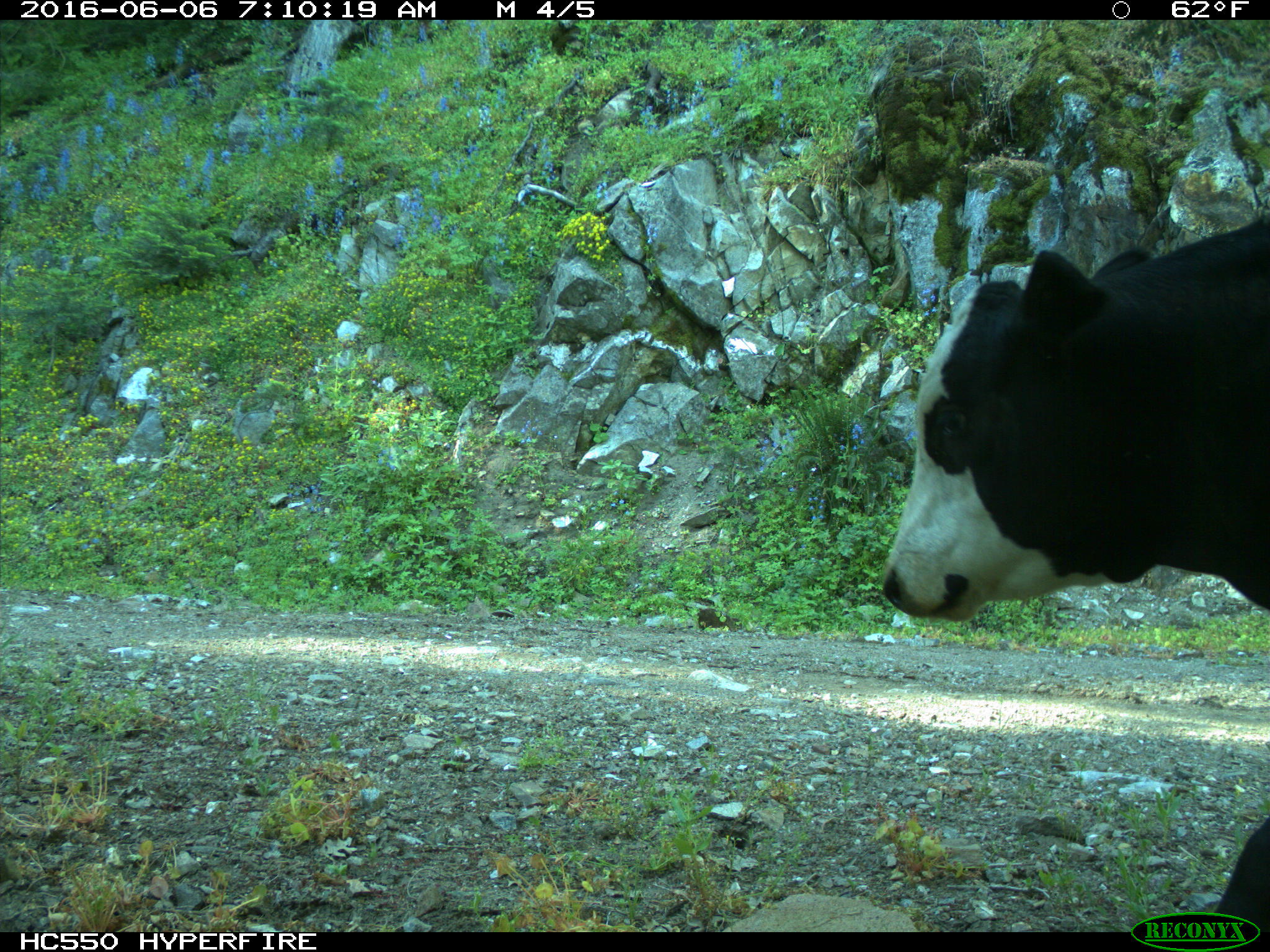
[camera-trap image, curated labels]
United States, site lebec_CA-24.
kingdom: Animalia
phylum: Chordata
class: Mammalia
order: Artiodactyla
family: Bovidae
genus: Bos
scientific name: Bos taurus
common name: domestic cow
Bos taurus (domestic cow).